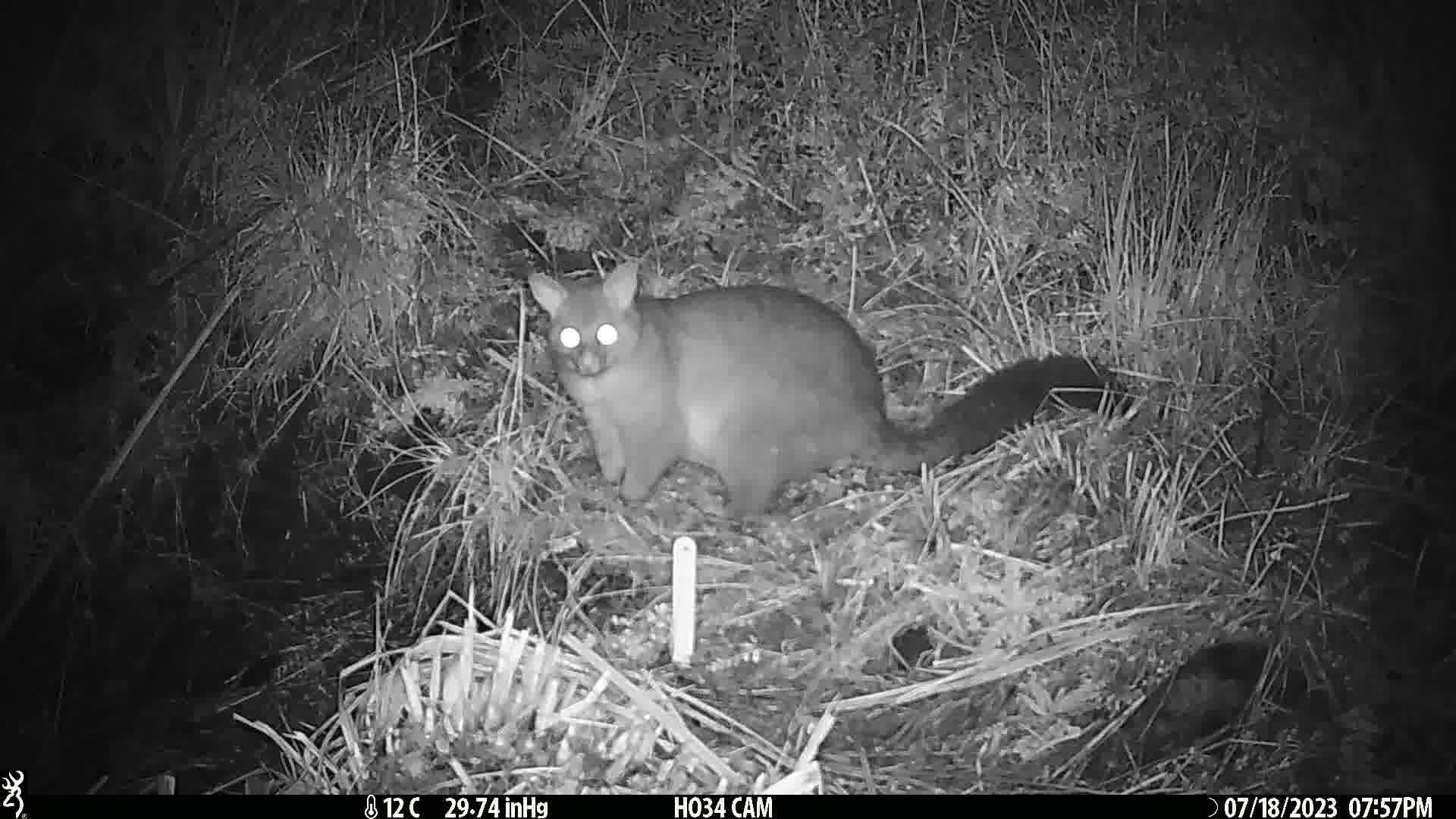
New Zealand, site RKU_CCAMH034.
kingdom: Animalia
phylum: Chordata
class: Mammalia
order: Diprotodontia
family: Phalangeridae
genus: Trichosurus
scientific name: Trichosurus vulpecula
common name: common brushtail possum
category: possum